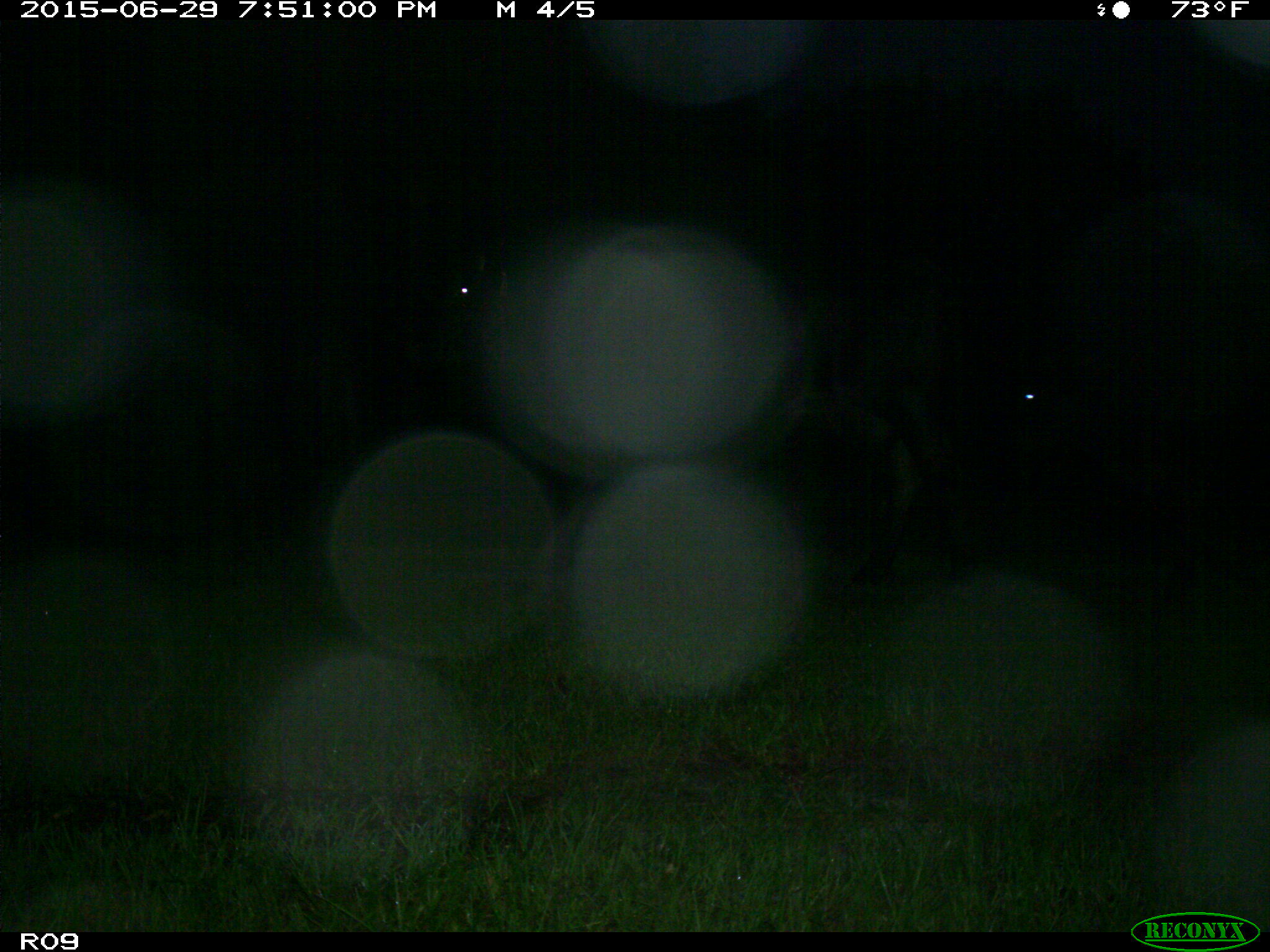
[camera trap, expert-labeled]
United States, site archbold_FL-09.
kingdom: Animalia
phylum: Chordata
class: Mammalia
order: Artiodactyla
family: Bovidae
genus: Bos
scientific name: Bos taurus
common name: domestic cow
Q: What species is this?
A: Bos taurus (domestic cow).